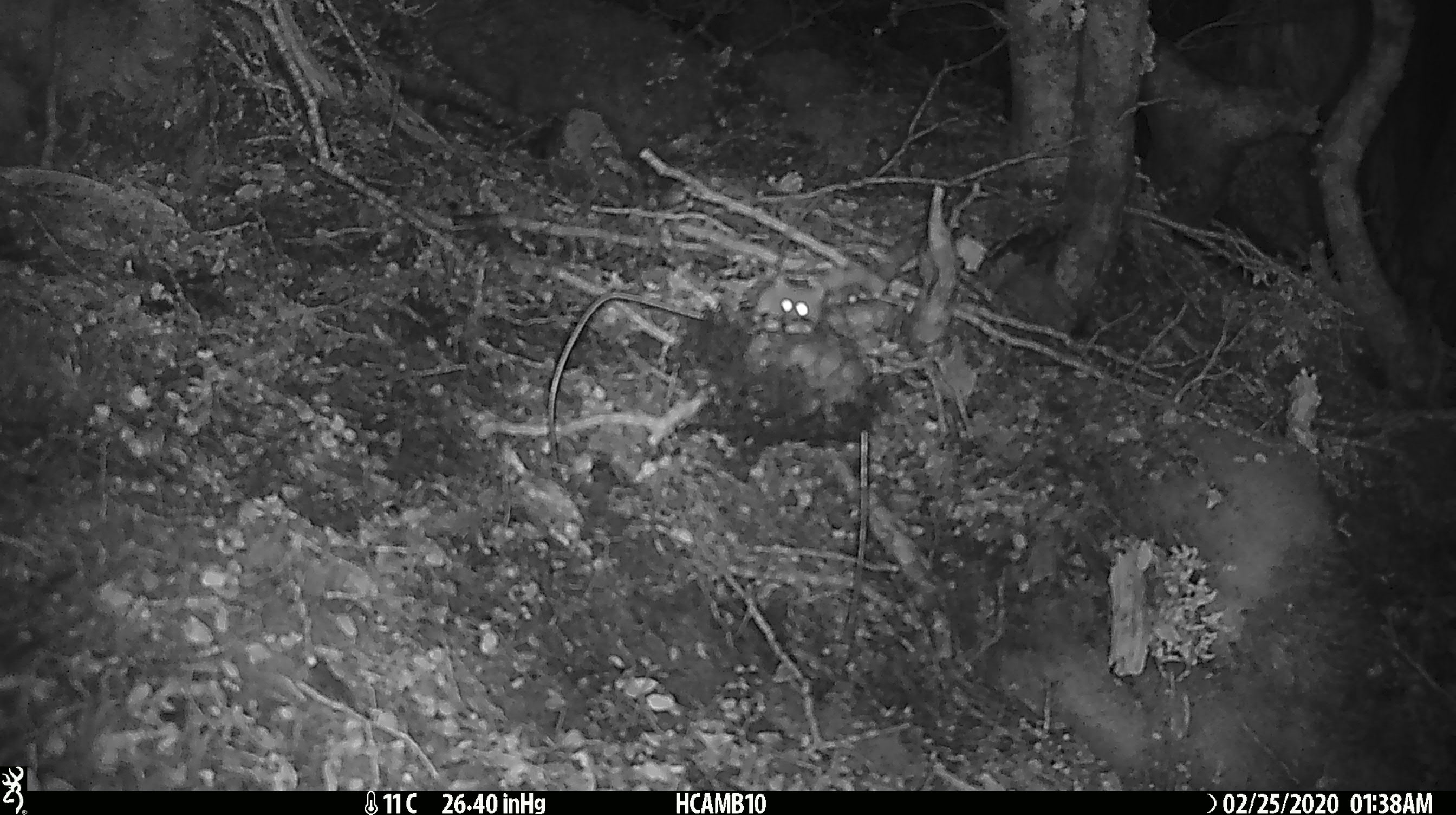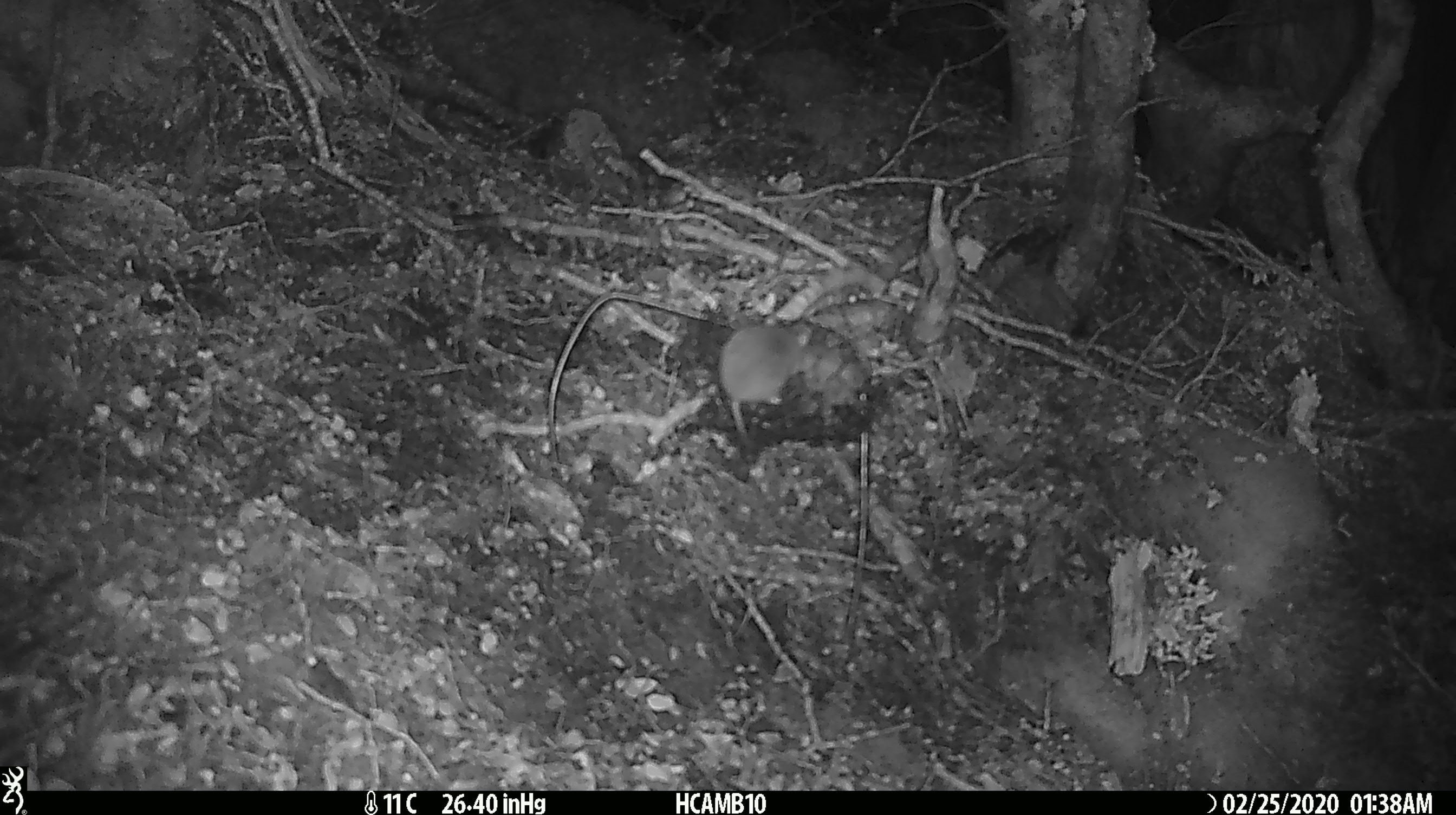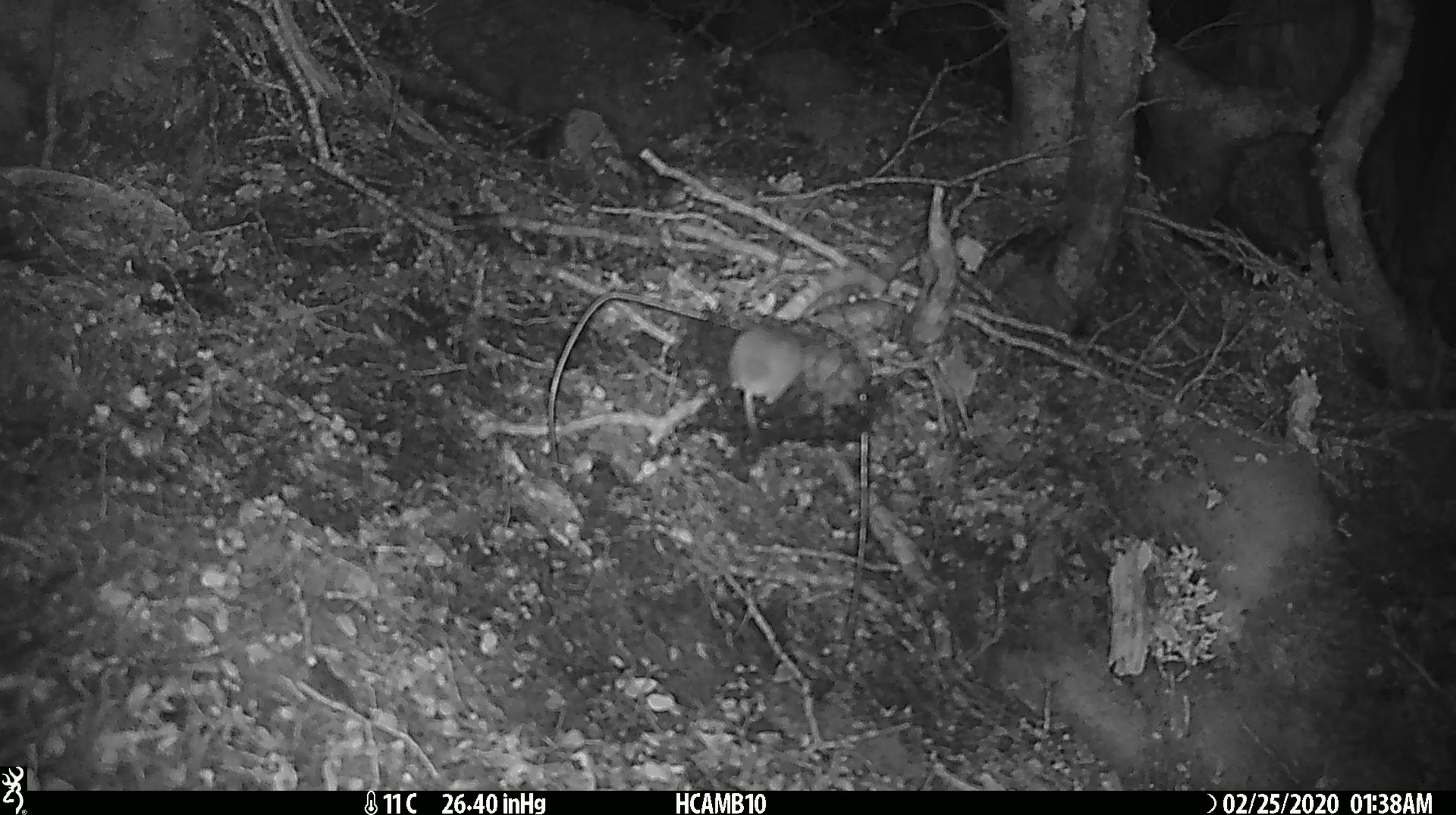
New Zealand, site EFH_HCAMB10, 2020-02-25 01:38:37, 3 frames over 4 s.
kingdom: Animalia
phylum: Chordata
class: Mammalia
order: Rodentia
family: Muridae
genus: Mus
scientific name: Mus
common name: mouse